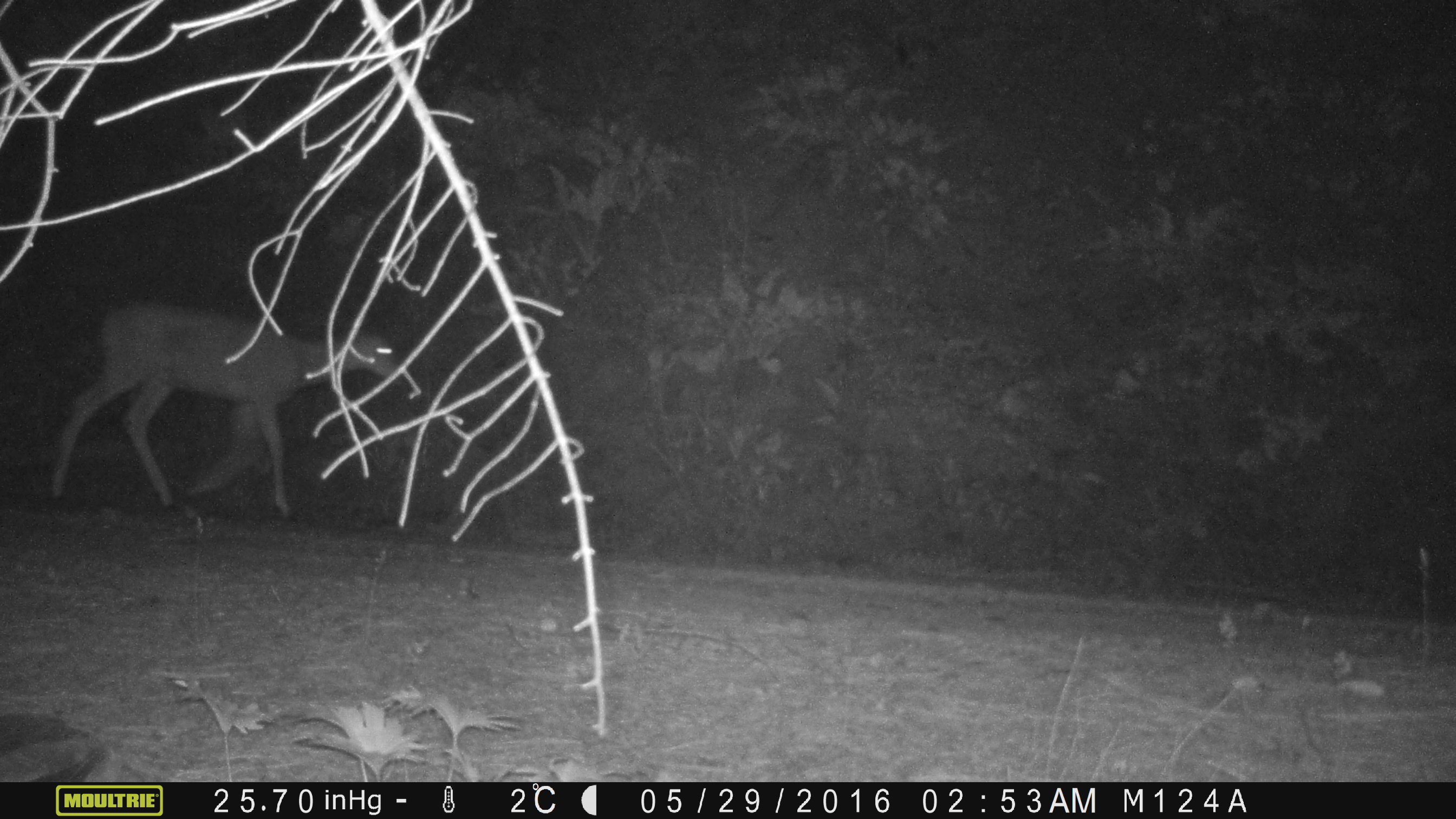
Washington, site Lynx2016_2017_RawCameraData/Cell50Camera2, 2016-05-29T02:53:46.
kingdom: Animalia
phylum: Chordata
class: Mammalia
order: Artiodactyla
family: Cervidae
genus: Odocoileus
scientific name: Odocoileus hemionus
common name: mule deer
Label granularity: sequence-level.